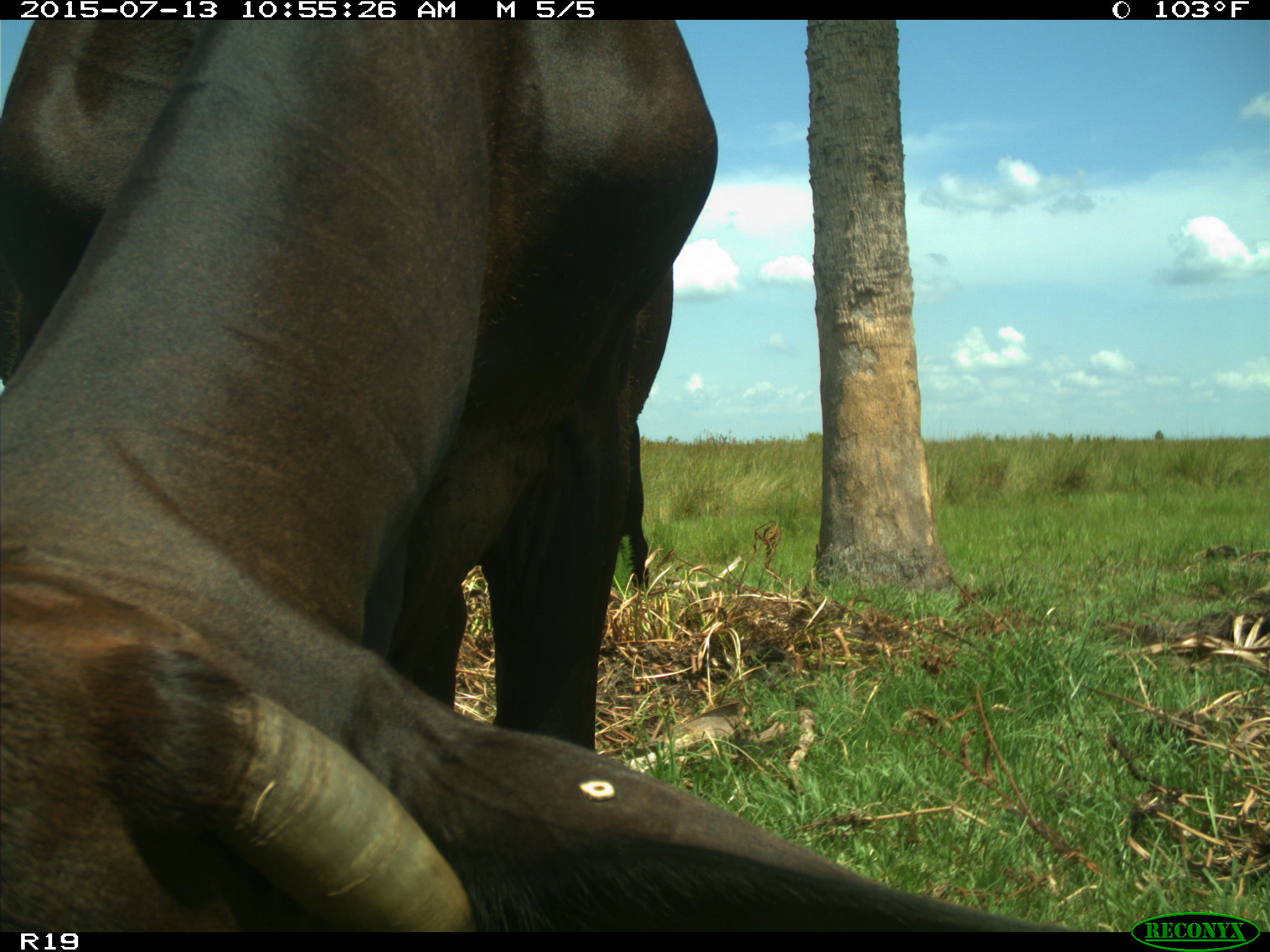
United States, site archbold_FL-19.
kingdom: Animalia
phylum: Chordata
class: Mammalia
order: Artiodactyla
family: Bovidae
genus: Bos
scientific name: Bos taurus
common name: domestic cow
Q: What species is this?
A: Bos taurus (domestic cow).